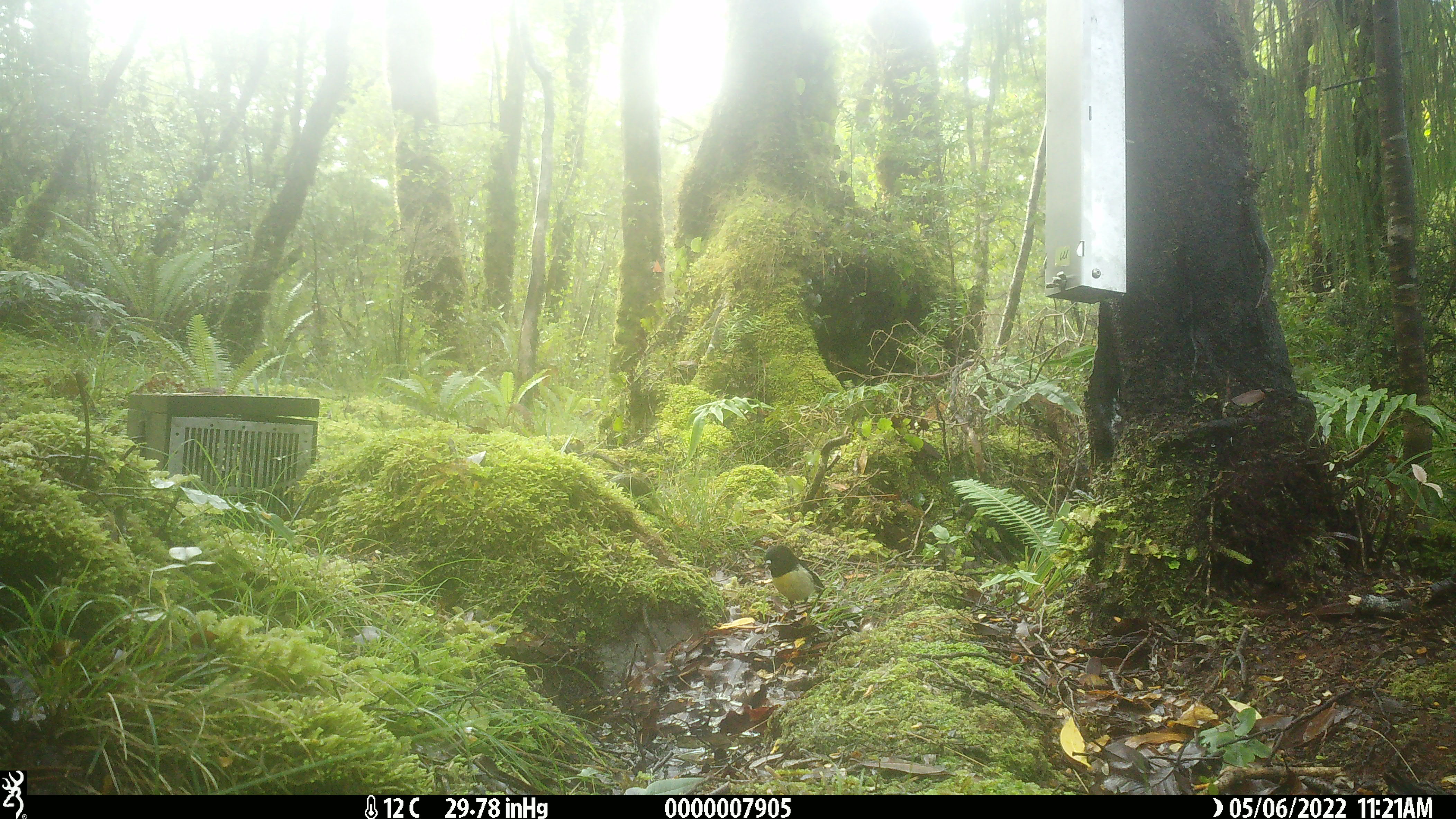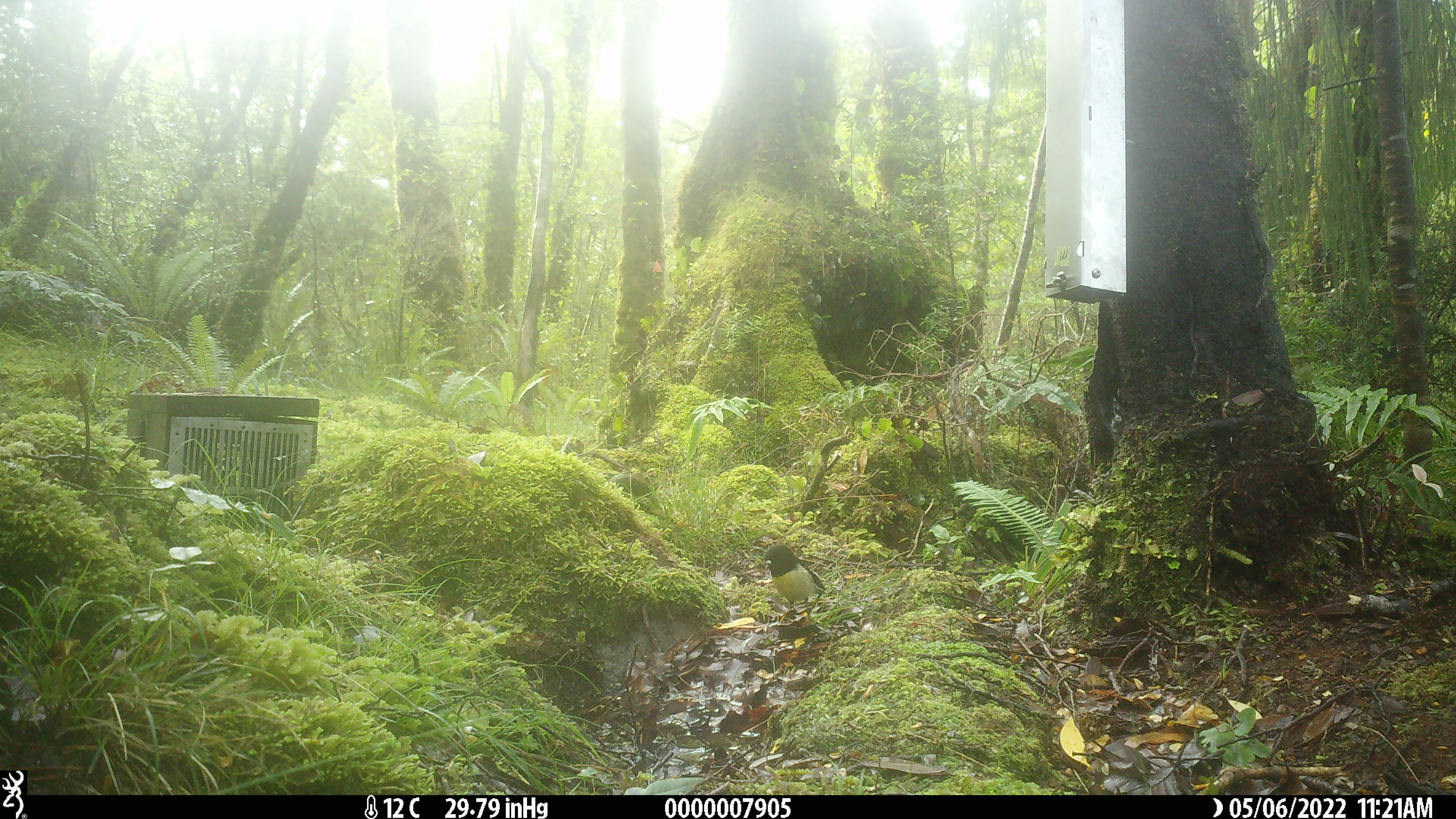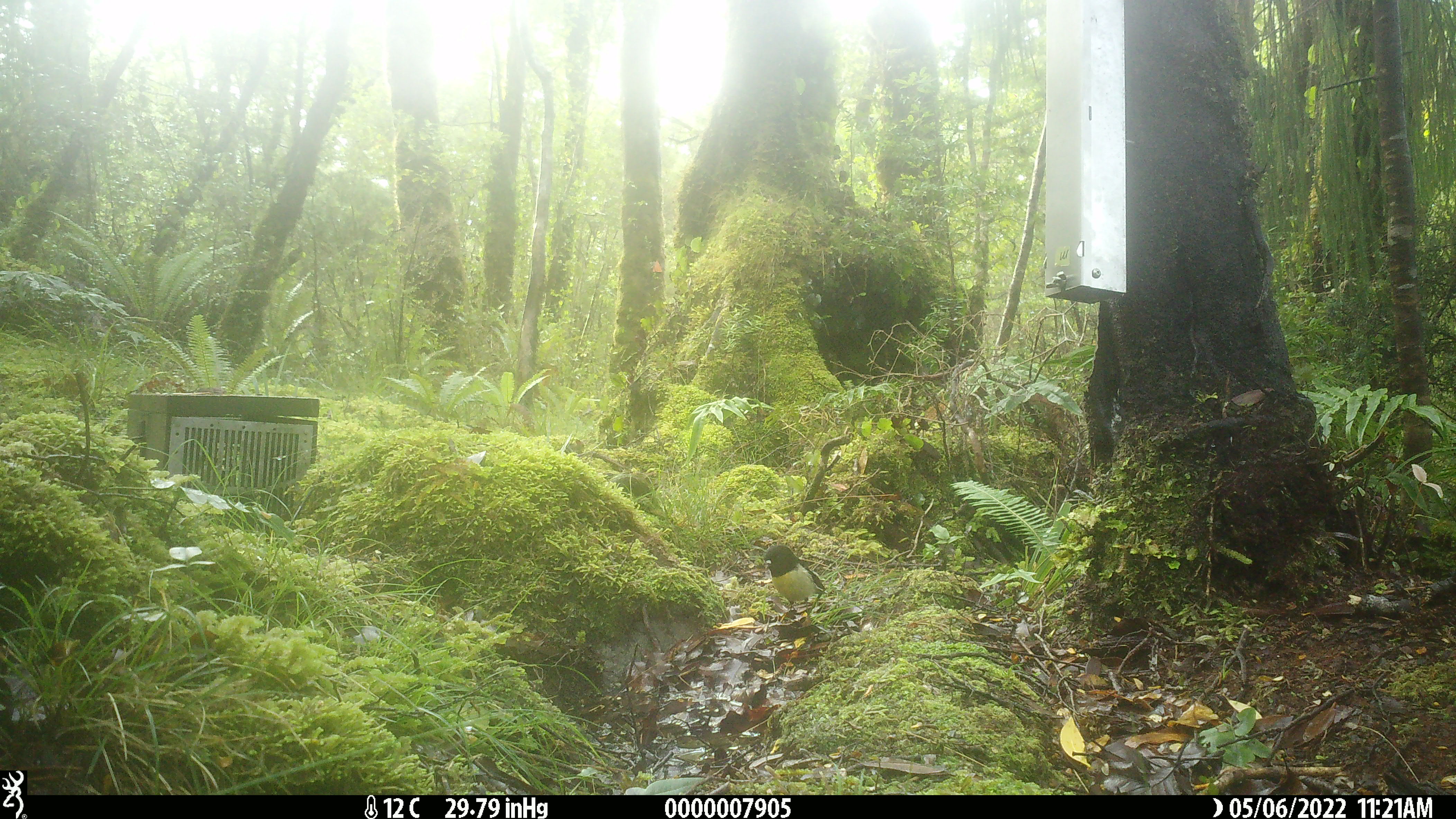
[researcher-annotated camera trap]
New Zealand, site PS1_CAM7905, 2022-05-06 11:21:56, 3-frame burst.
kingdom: Animalia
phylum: Chordata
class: Aves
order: Passeriformes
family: Petroicidae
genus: Petroica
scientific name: Petroica macrocephala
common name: tomtit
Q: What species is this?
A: Tomtit (Petroica macrocephala).